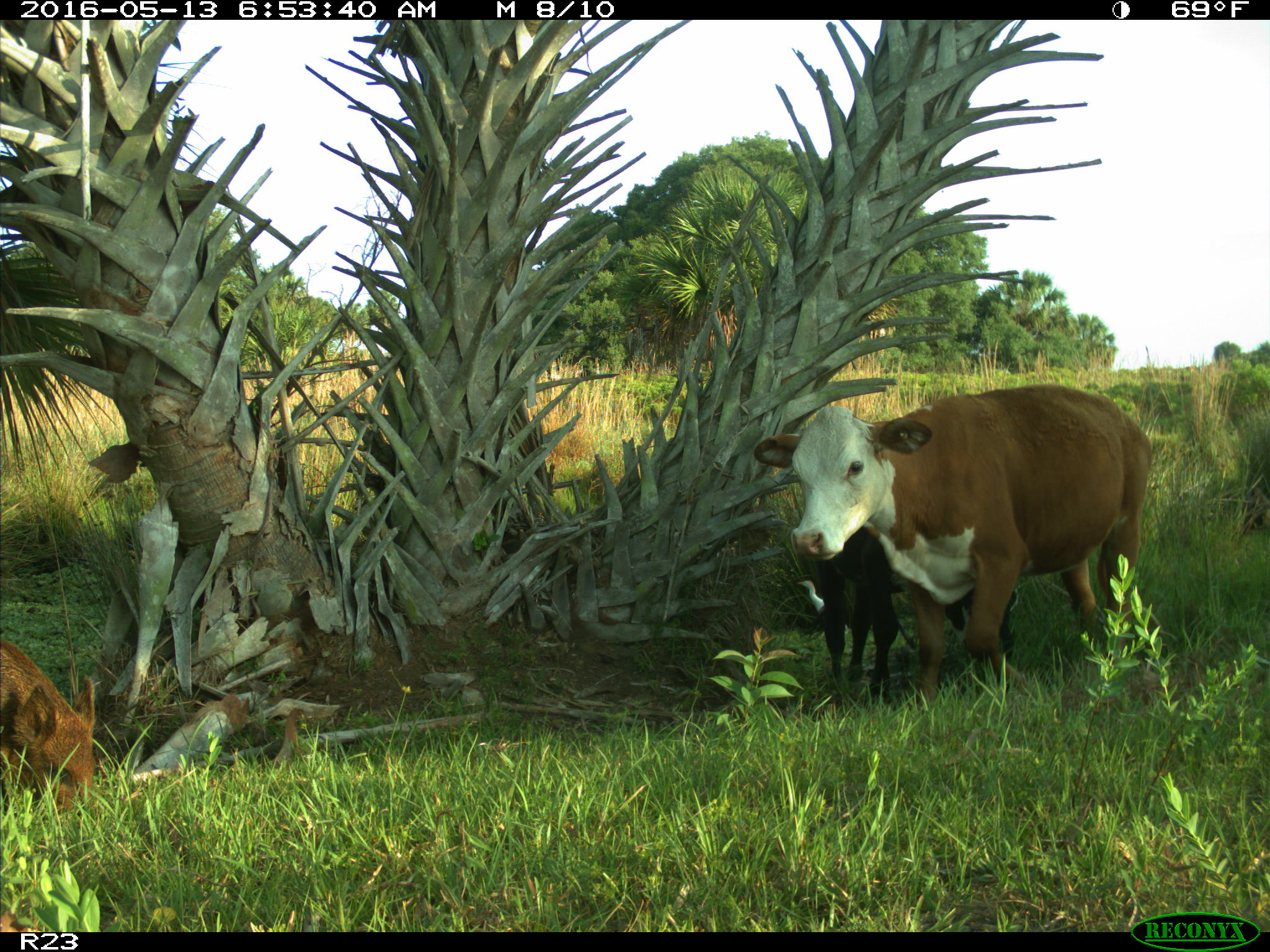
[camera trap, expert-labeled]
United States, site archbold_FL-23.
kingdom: Animalia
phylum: Chordata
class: Mammalia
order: Artiodactyla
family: Bovidae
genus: Bos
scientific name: Bos taurus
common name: domestic cow